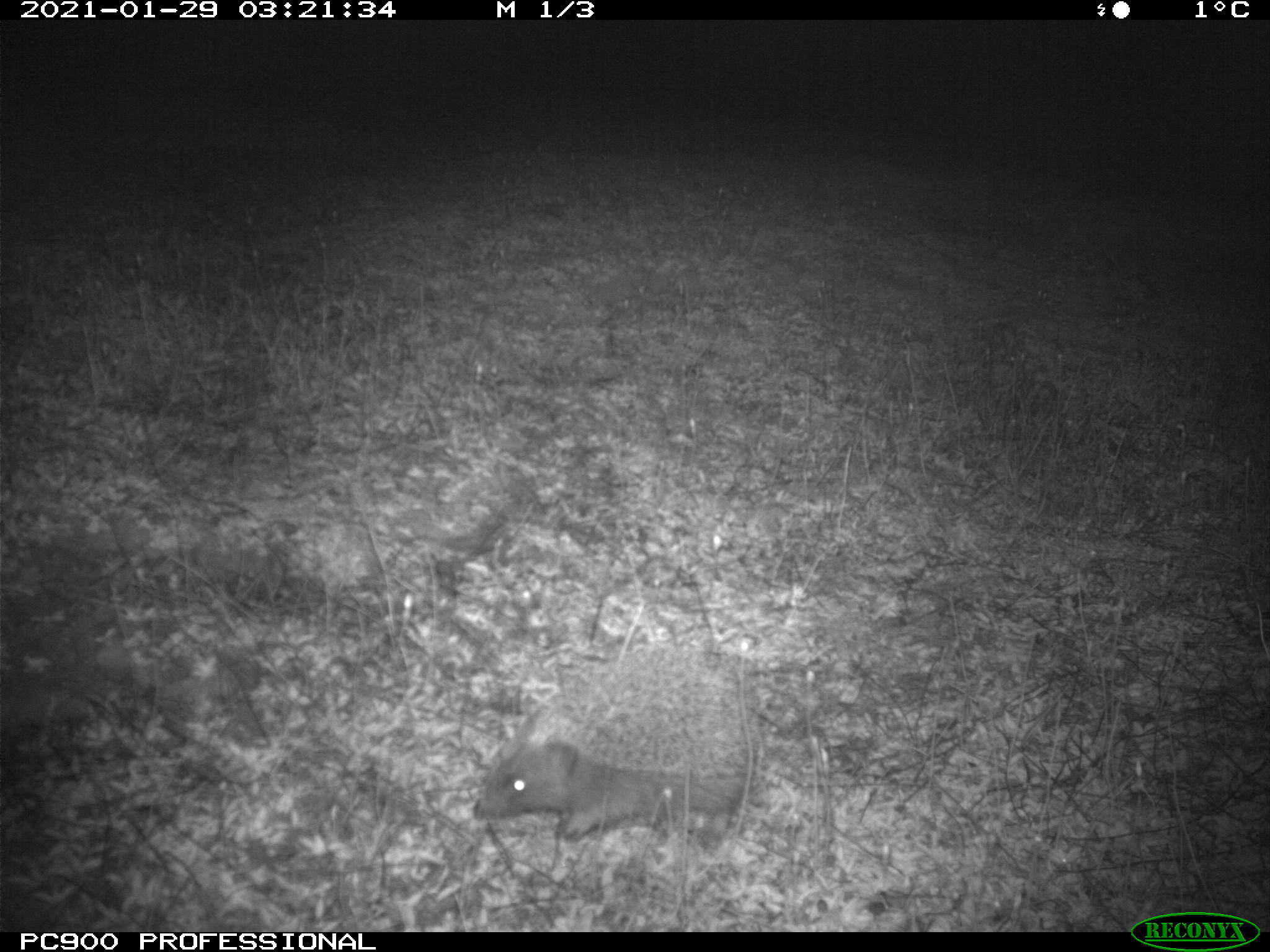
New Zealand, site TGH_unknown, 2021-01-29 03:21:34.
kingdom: Animalia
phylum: Chordata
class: Mammalia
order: Eulipotyphla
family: Erinaceidae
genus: Erinaceus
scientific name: Erinaceus europaeus europaeus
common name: european hedgehog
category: hedgehog